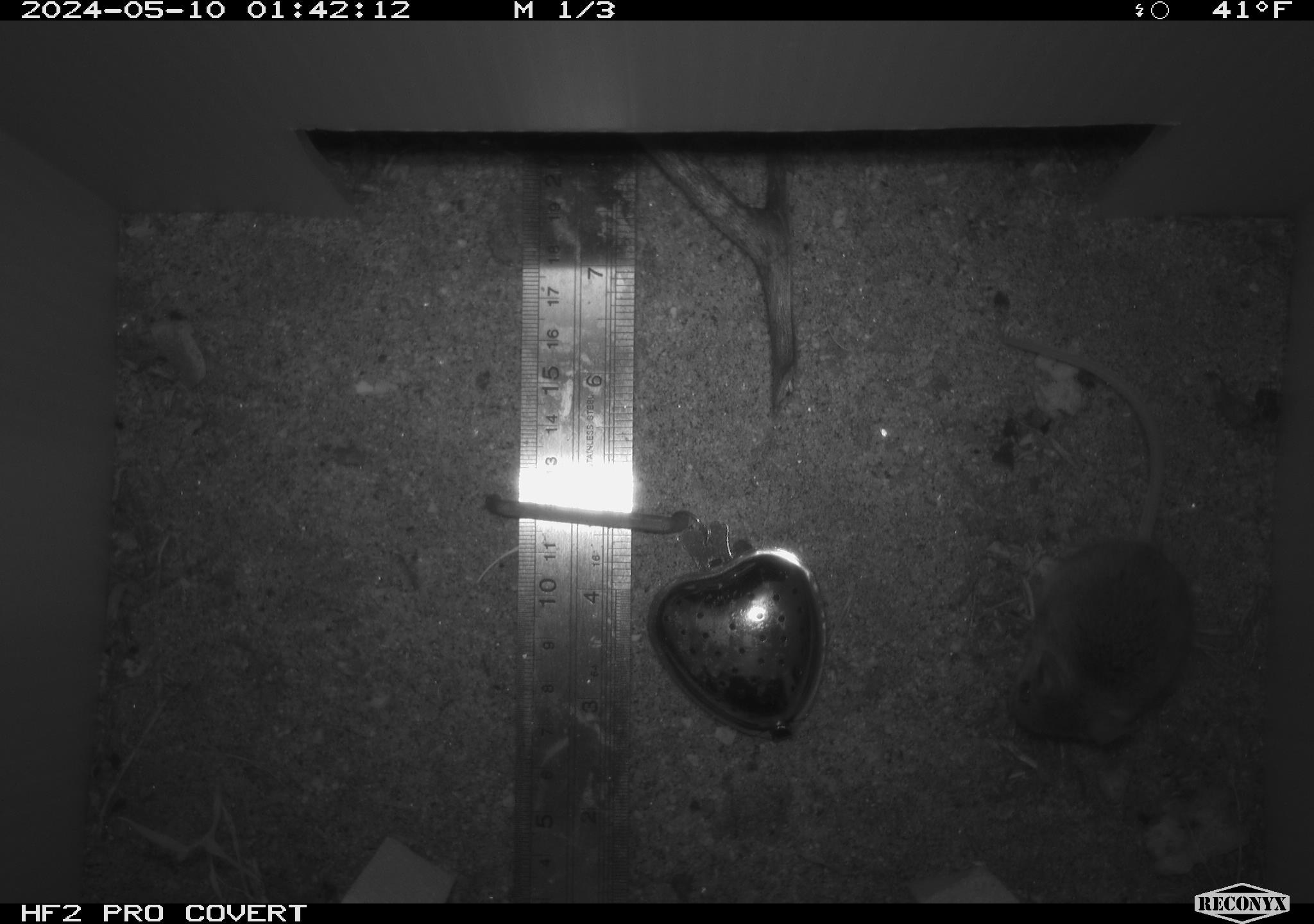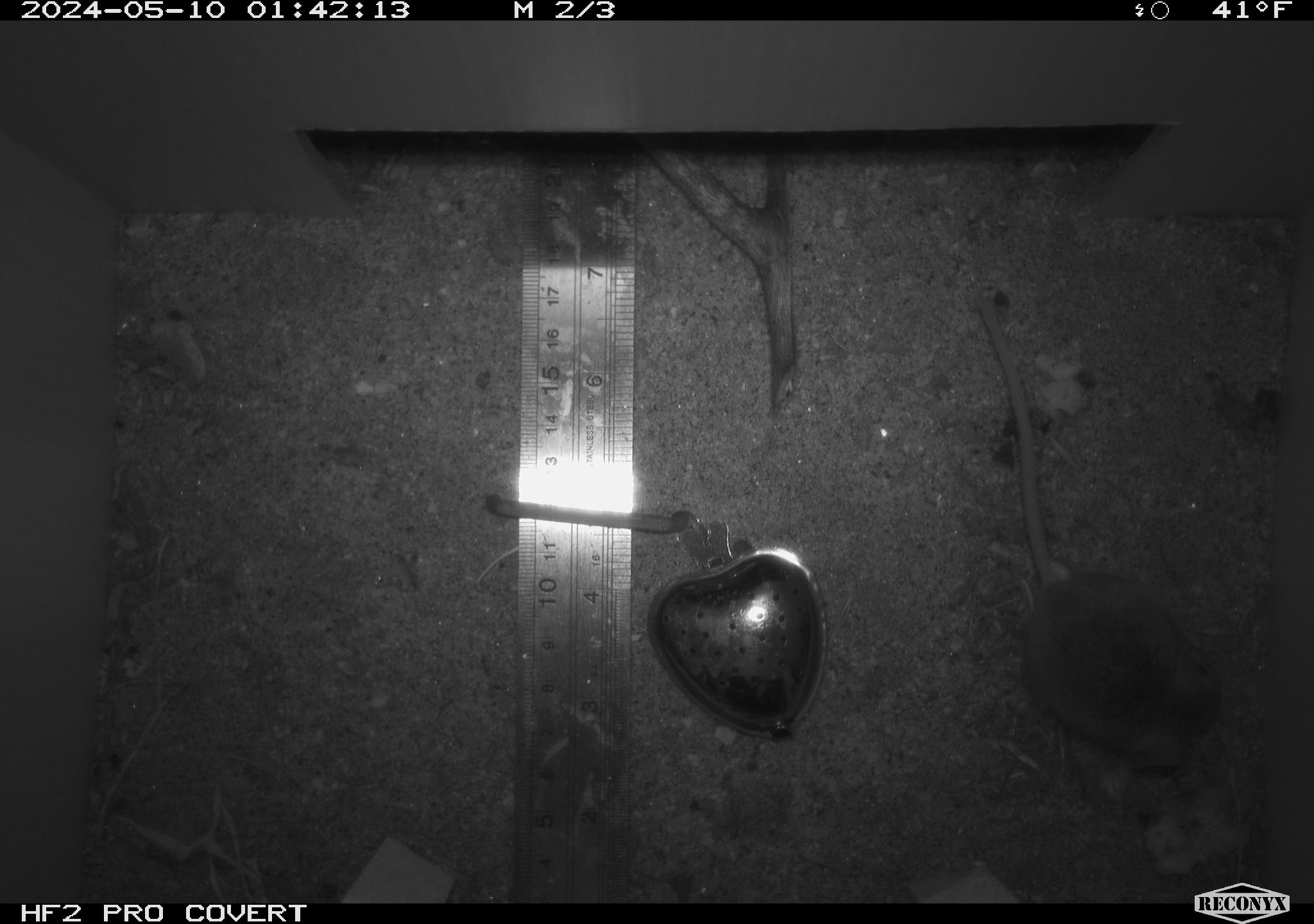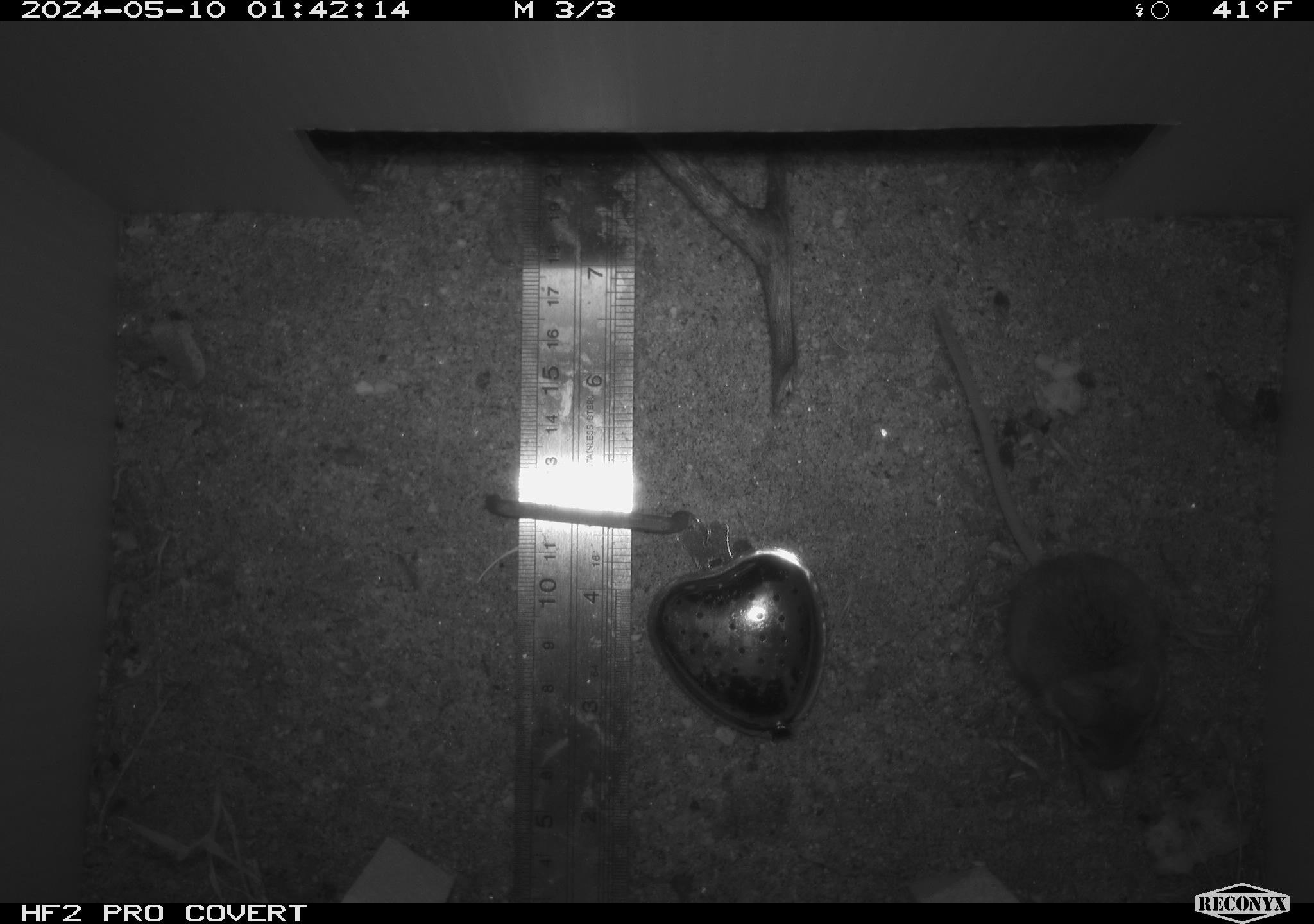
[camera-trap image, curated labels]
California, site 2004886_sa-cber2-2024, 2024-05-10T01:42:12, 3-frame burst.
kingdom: Animalia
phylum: Chordata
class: Mammalia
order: Rodentia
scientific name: Rodentia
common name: mouse species